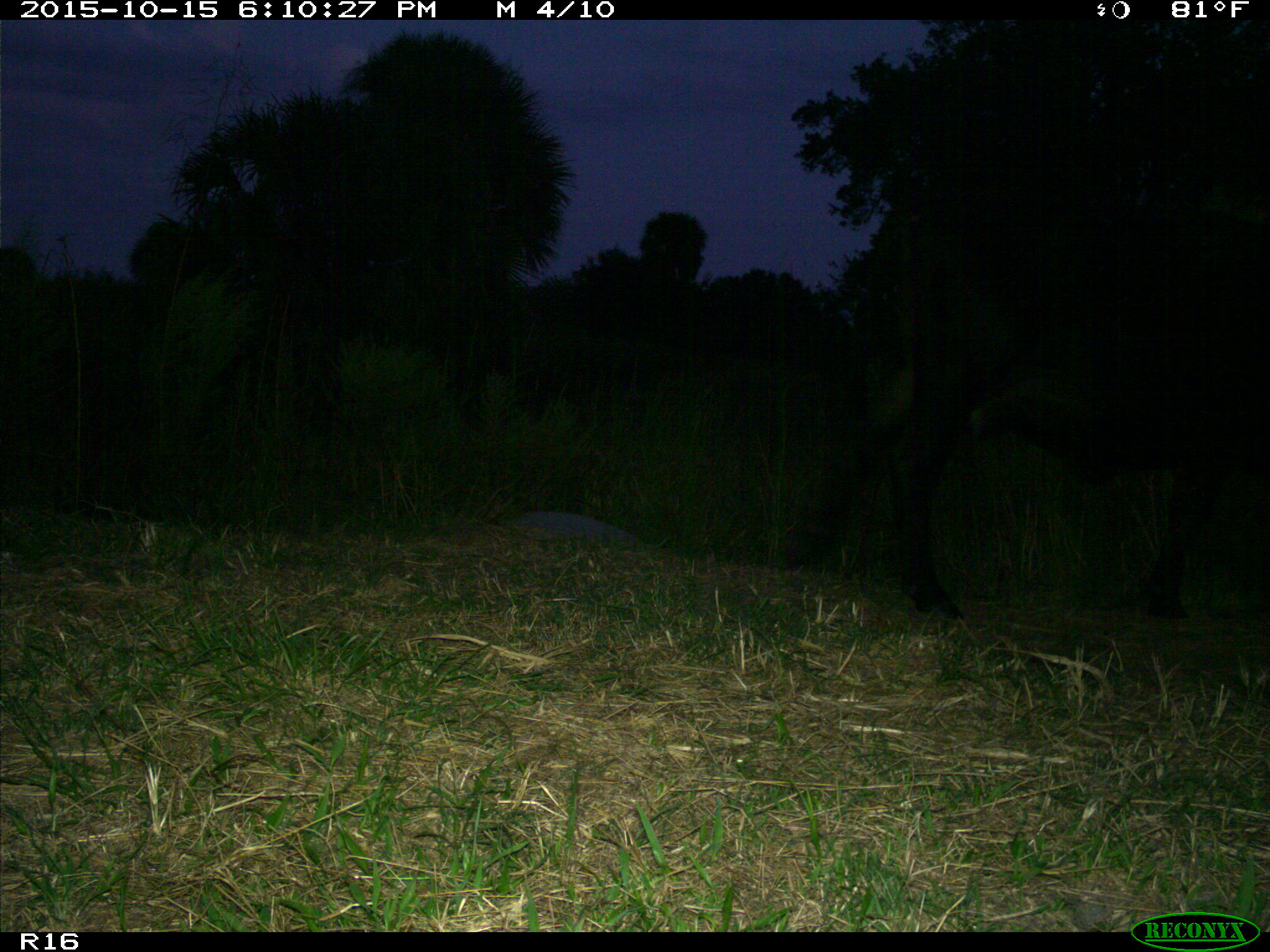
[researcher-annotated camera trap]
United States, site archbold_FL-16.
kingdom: Animalia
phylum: Chordata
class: Mammalia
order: Artiodactyla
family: Bovidae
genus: Bos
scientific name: Bos taurus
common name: domestic cow